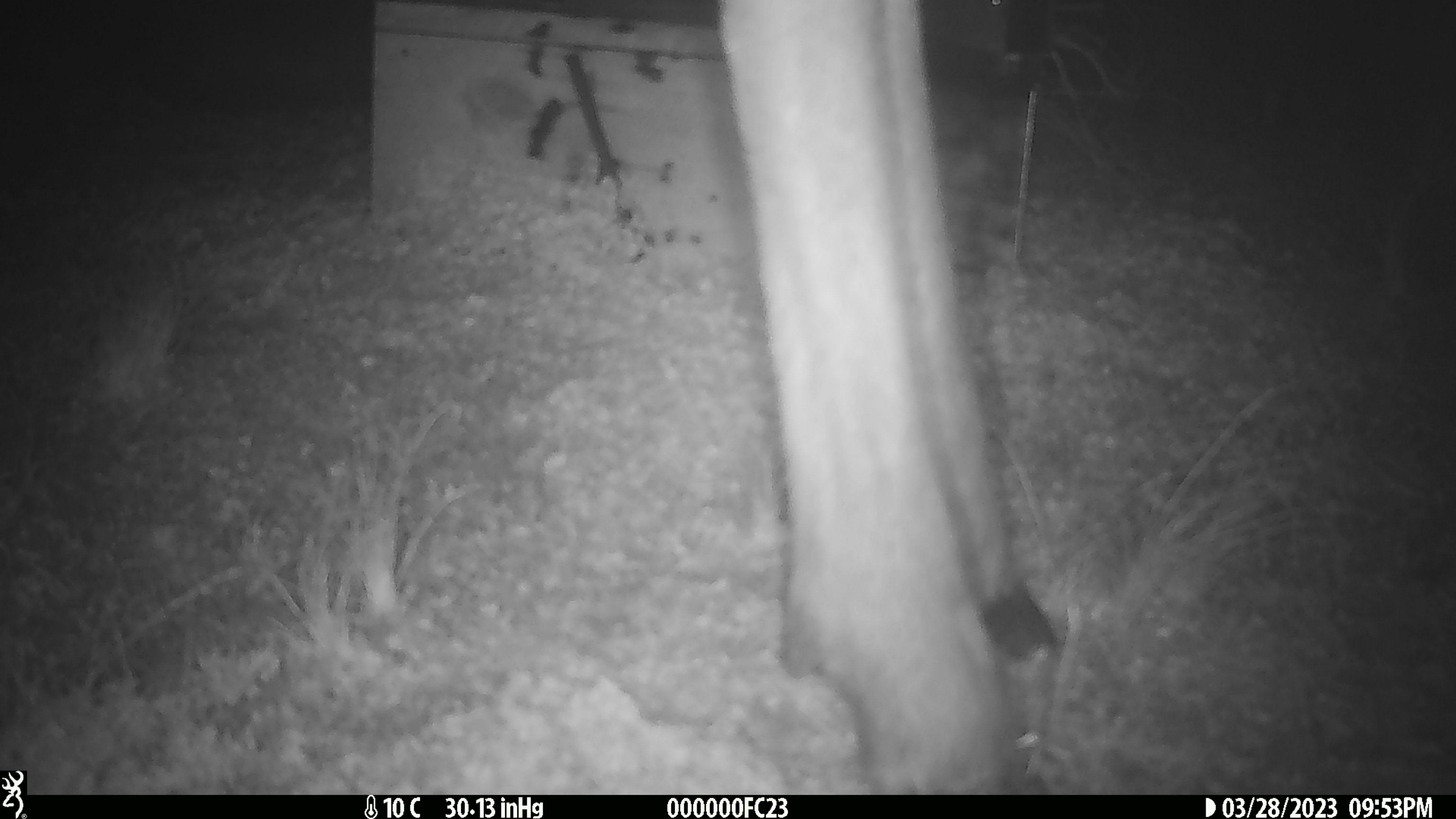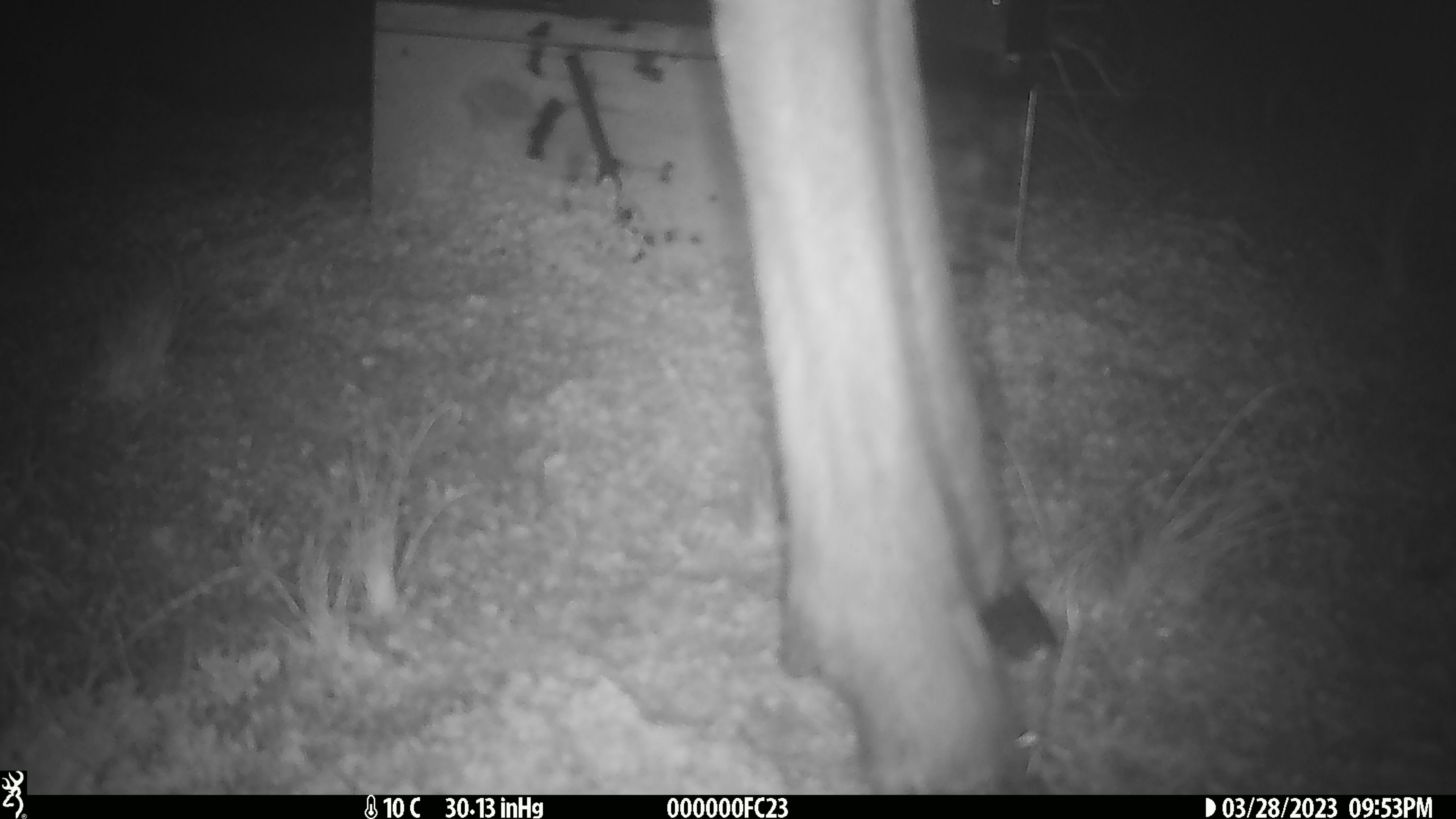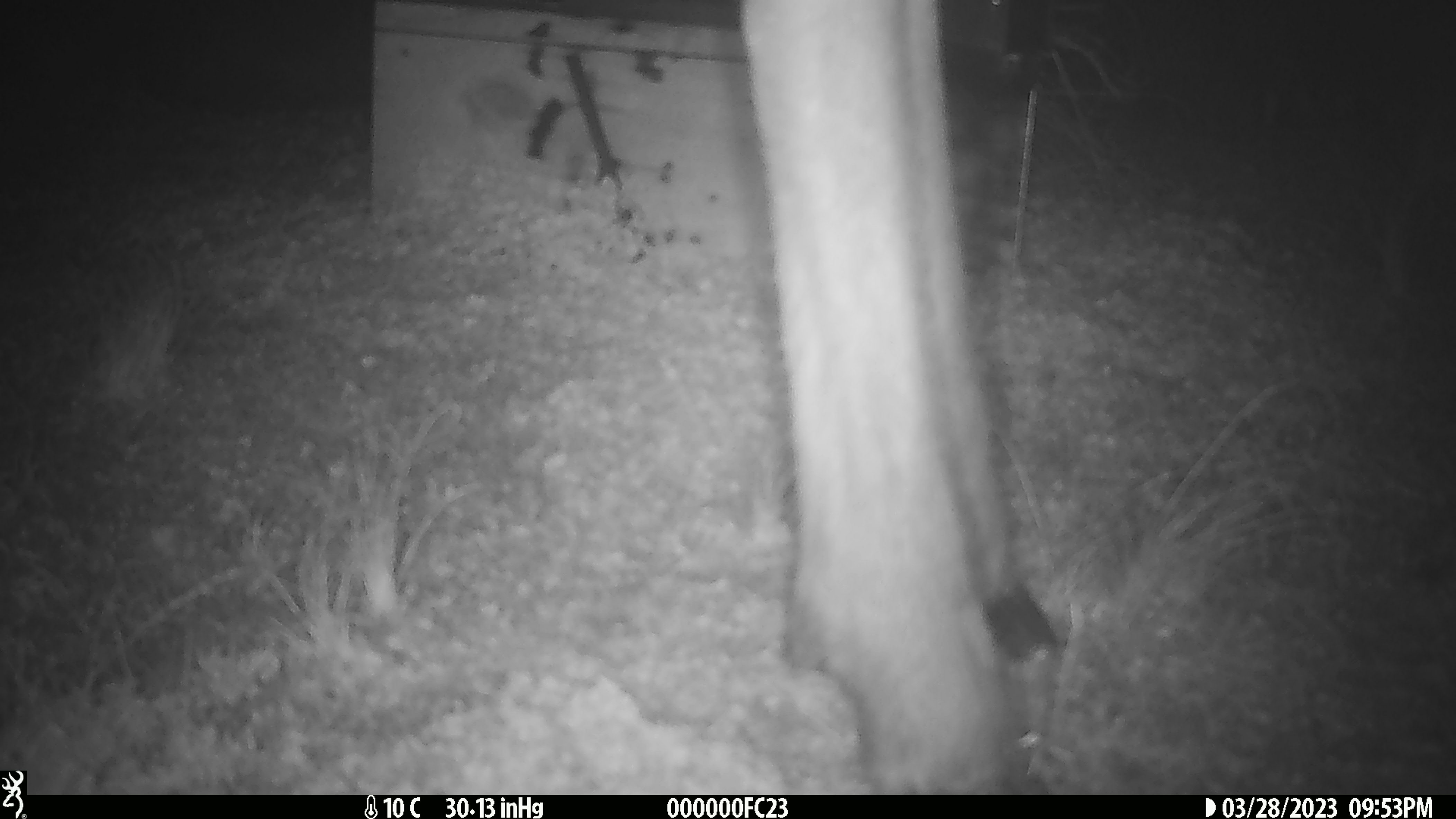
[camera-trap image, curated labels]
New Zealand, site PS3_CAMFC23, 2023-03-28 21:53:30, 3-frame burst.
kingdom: Animalia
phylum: Chordata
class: Mammalia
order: Artiodactyla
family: Cervidae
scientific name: Cervidae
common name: deer